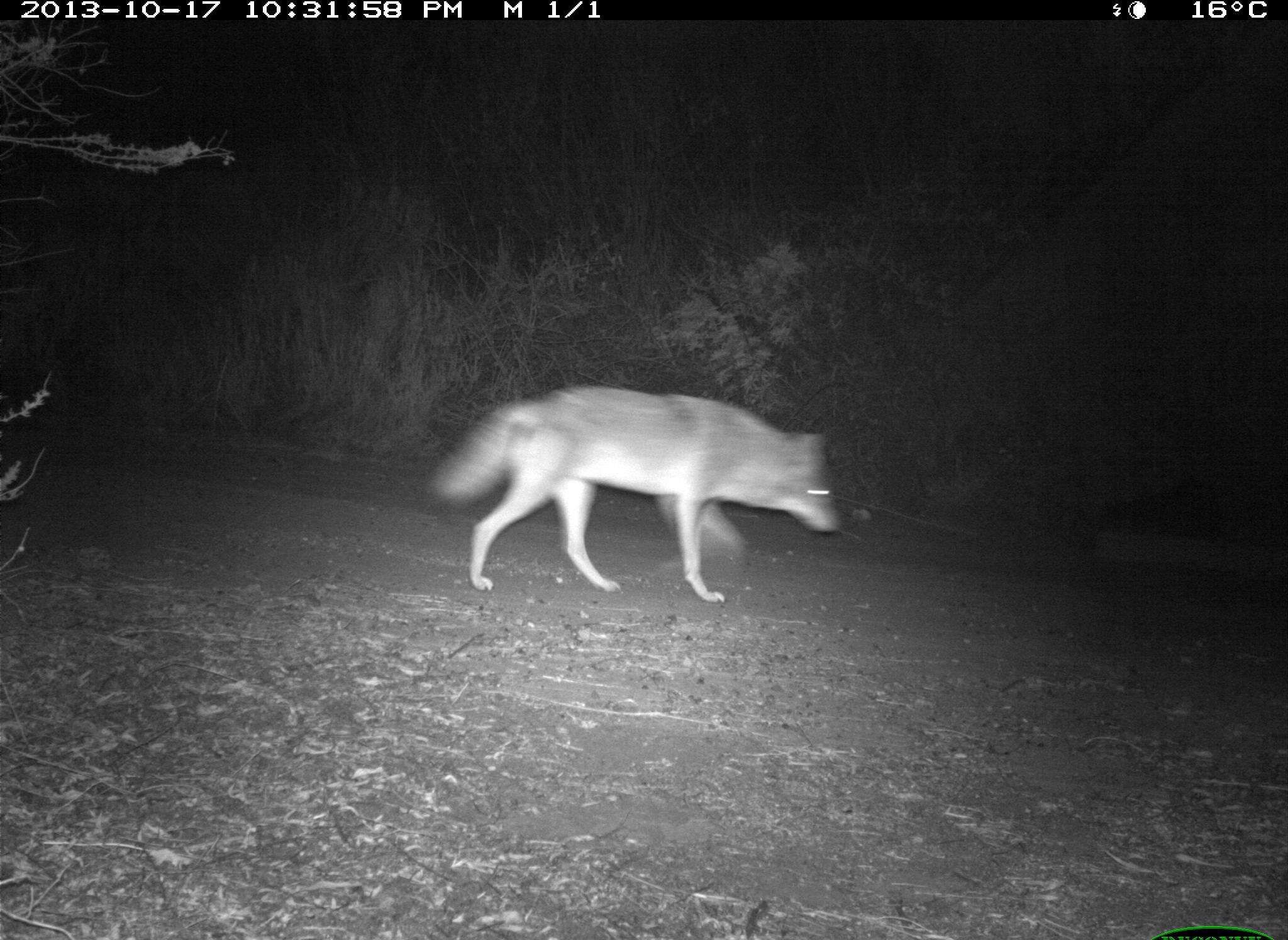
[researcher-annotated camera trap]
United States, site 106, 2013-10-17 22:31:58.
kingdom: Animalia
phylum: Chordata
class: Mammalia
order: Carnivora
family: Canidae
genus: Canis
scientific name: Canis latrans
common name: coyote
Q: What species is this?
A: Coyote (Canis latrans).